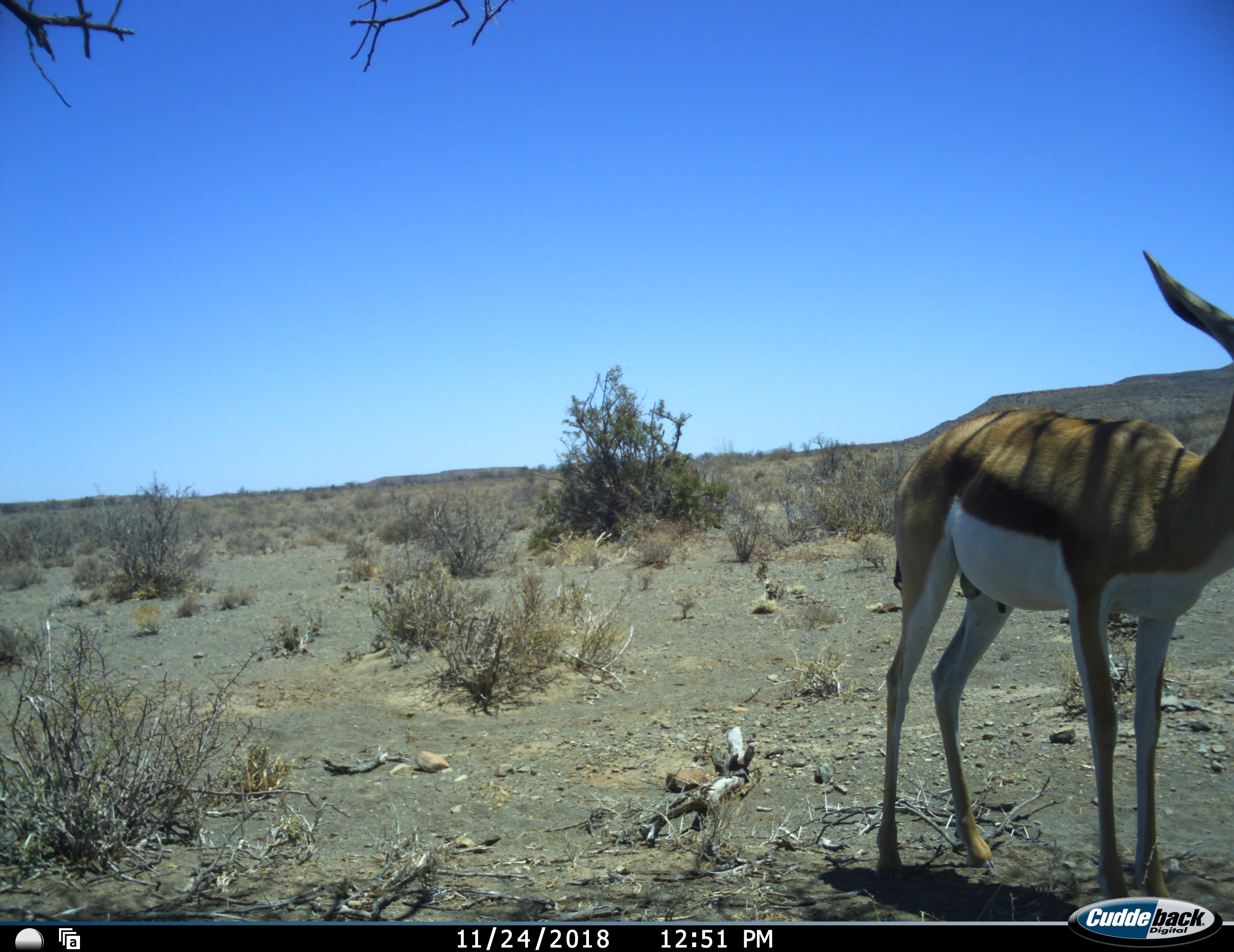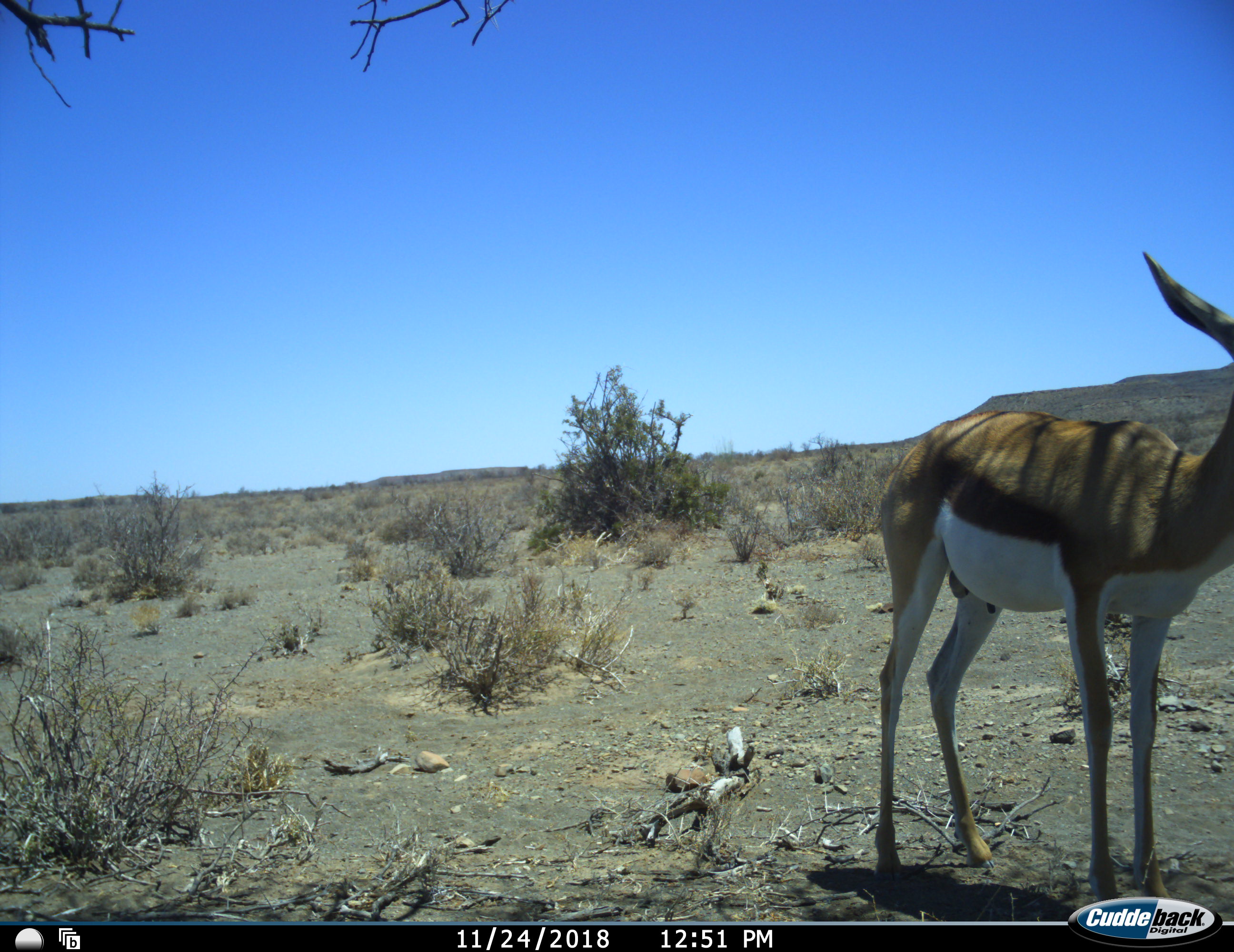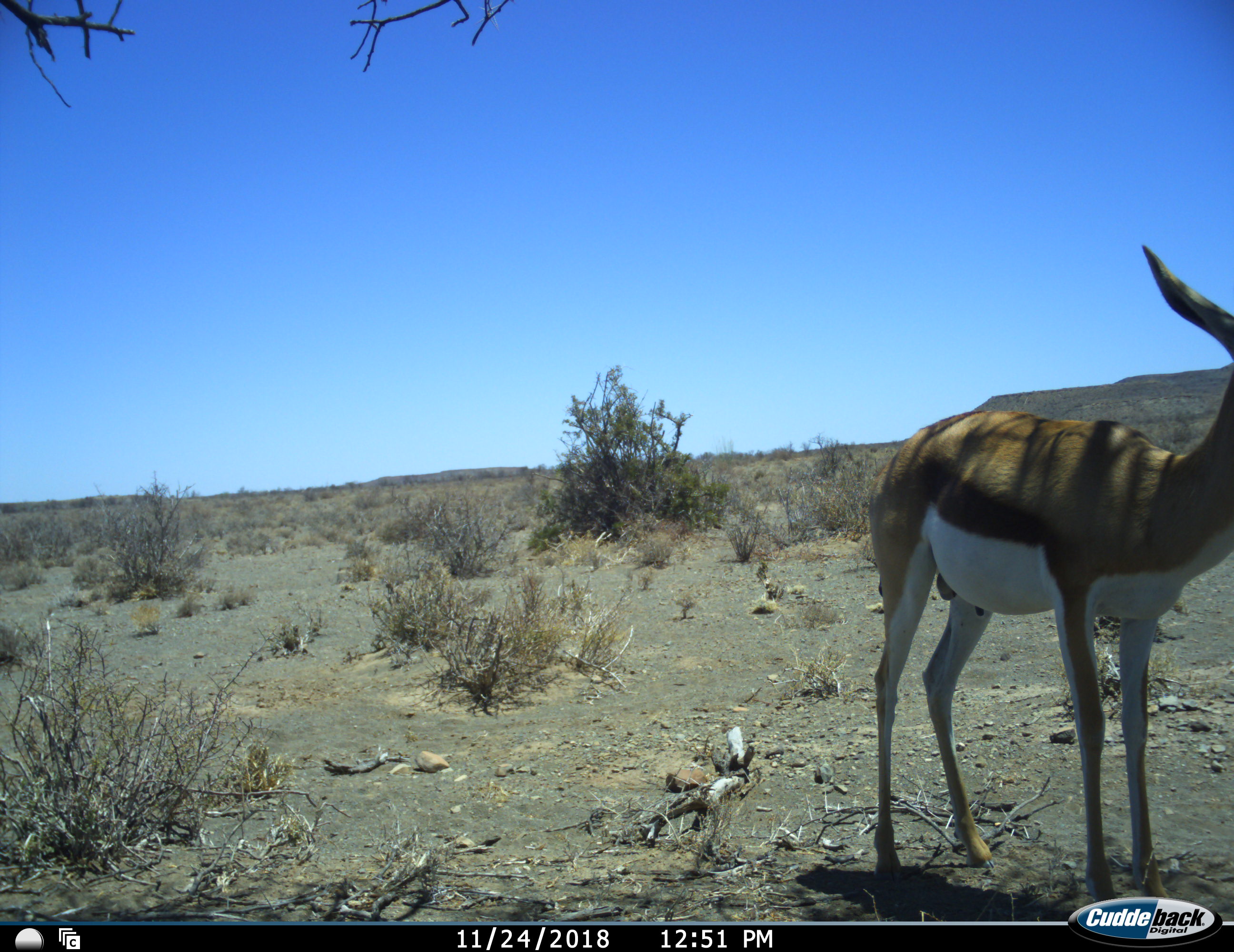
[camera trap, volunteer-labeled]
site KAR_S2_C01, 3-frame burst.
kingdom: Animalia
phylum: Chordata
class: Mammalia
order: Artiodactyla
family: Bovidae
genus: Antidorcas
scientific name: Antidorcas marsupialis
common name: springbok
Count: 1.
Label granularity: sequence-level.